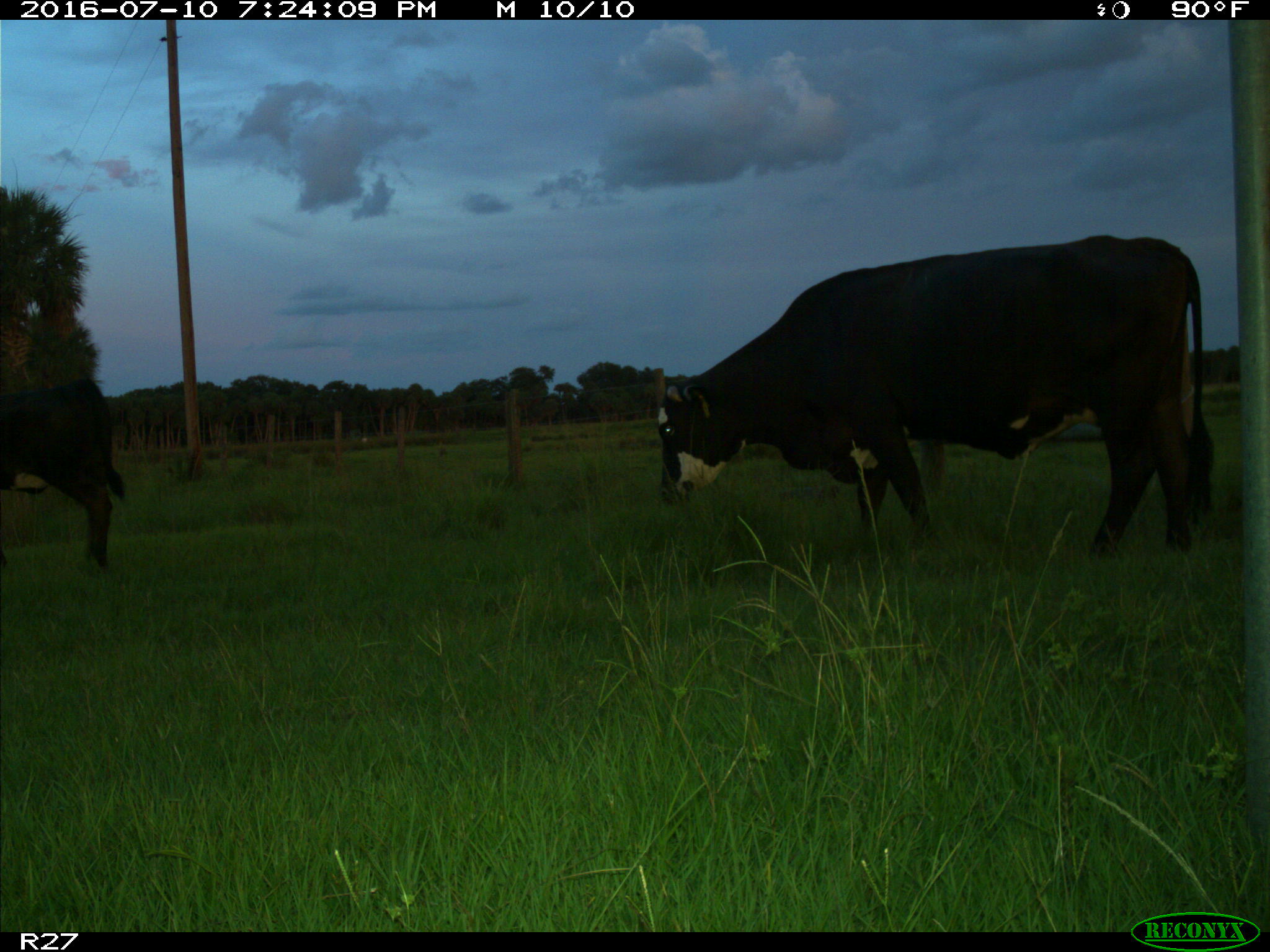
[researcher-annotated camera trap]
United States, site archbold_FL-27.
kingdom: Animalia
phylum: Chordata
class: Mammalia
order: Artiodactyla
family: Bovidae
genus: Bos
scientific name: Bos taurus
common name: domestic cow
Bos taurus (domestic cow).